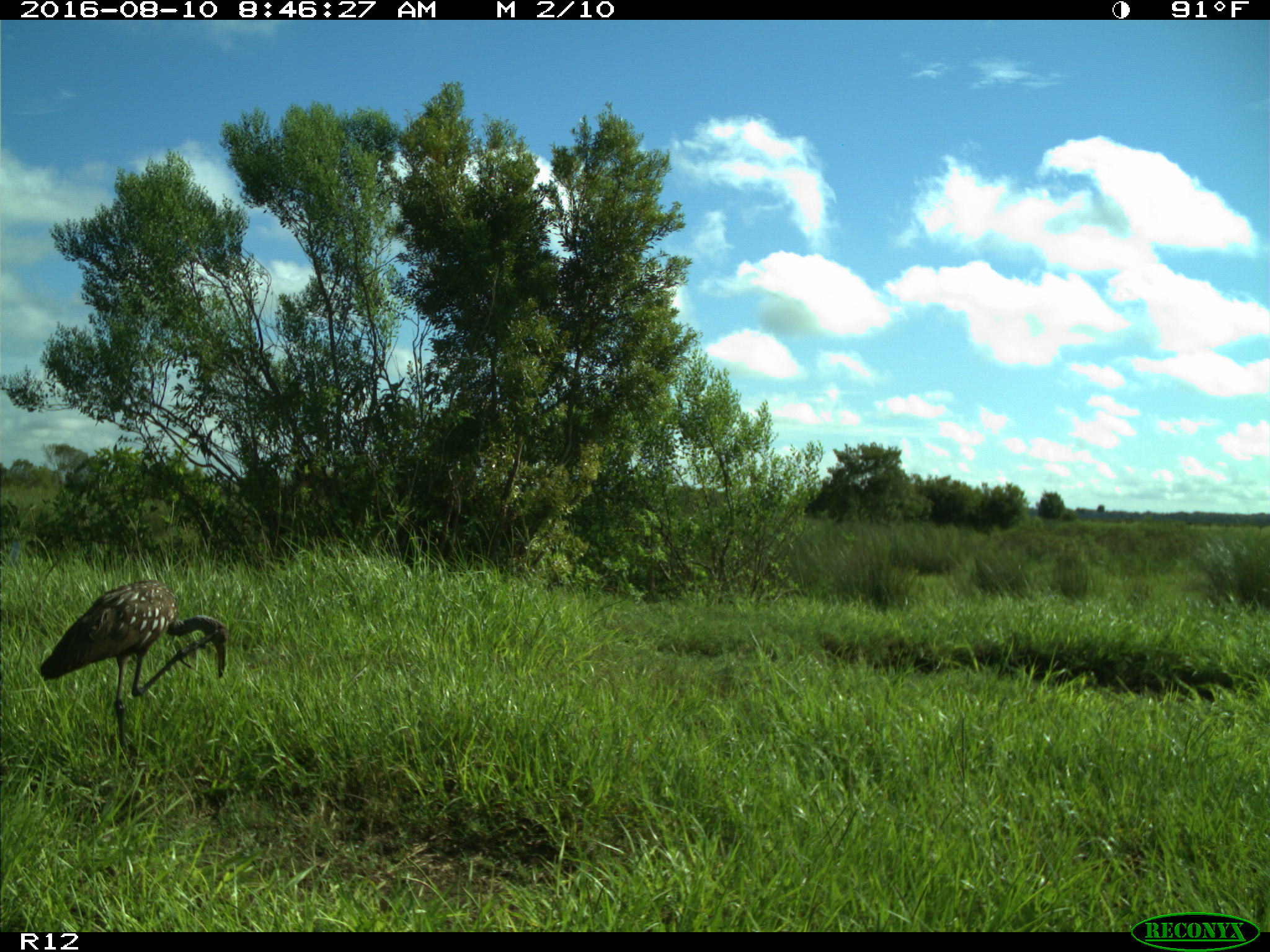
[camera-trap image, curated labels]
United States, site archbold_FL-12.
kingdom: Animalia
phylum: Chordata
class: Aves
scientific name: Aves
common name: birds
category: unidentified bird